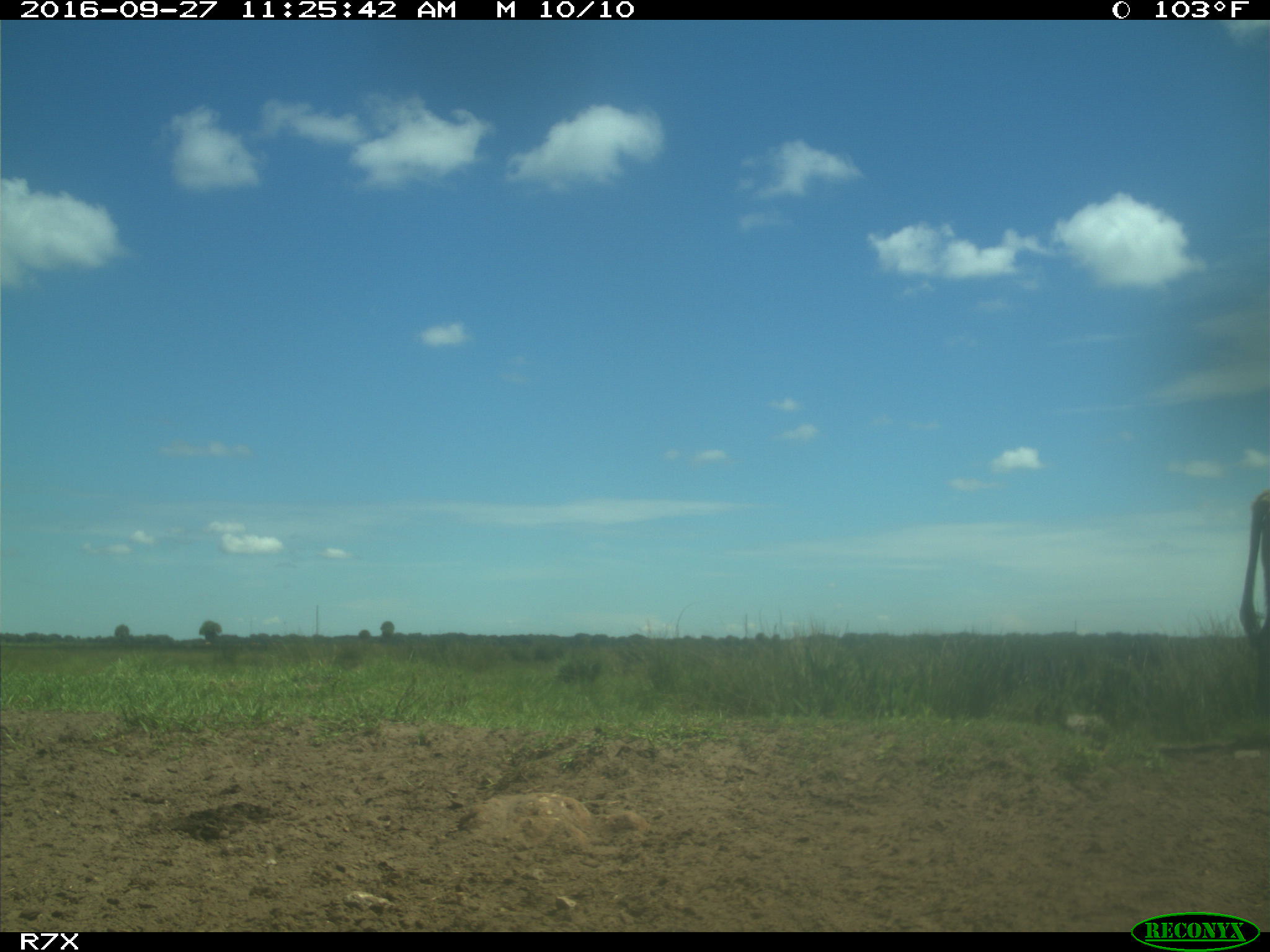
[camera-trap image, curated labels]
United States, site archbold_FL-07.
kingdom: Animalia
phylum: Chordata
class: Mammalia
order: Artiodactyla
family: Bovidae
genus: Bos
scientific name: Bos taurus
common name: domestic cow